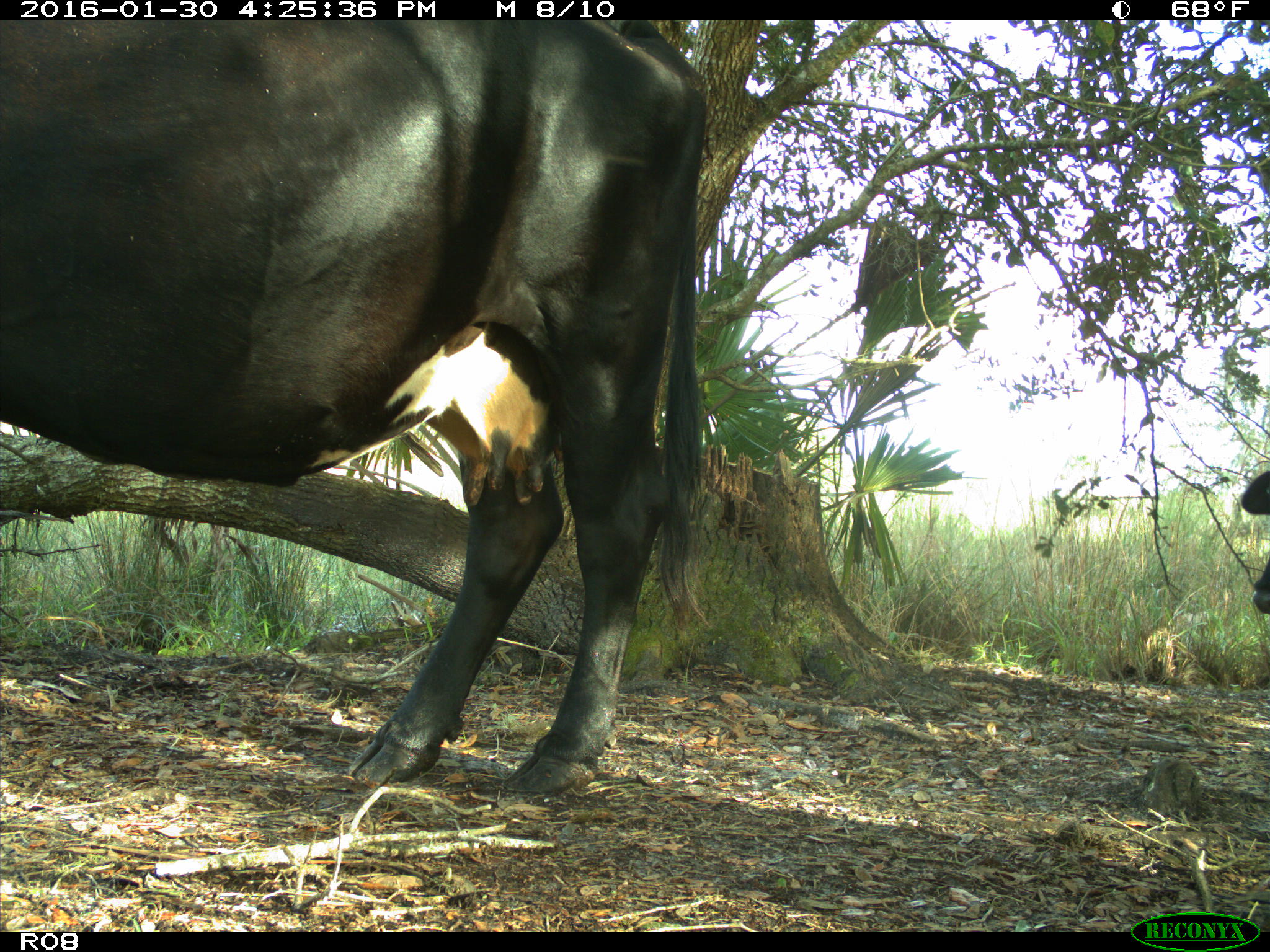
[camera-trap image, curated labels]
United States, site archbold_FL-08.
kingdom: Animalia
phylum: Chordata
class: Mammalia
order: Artiodactyla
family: Bovidae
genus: Bos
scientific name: Bos taurus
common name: domestic cow